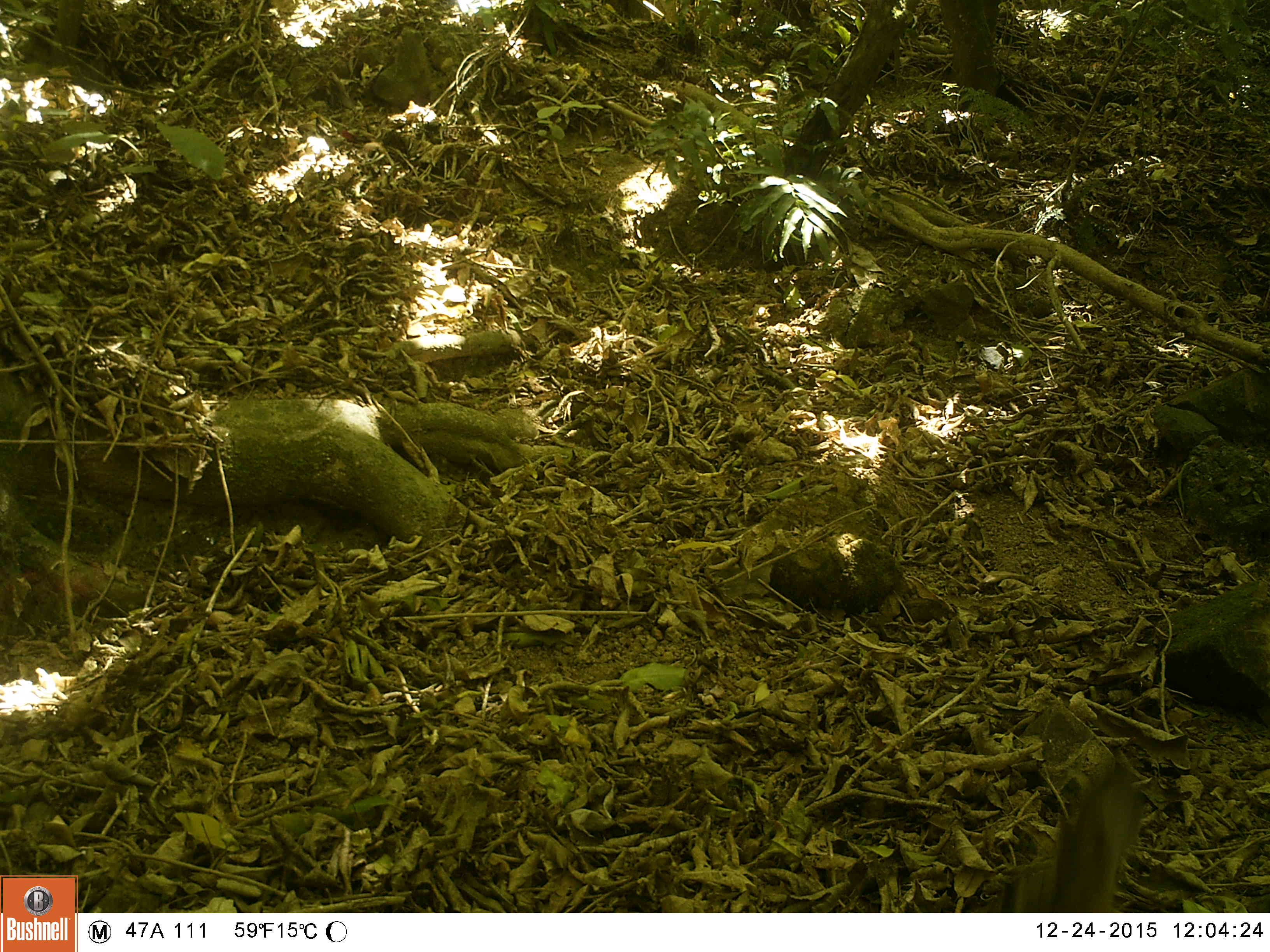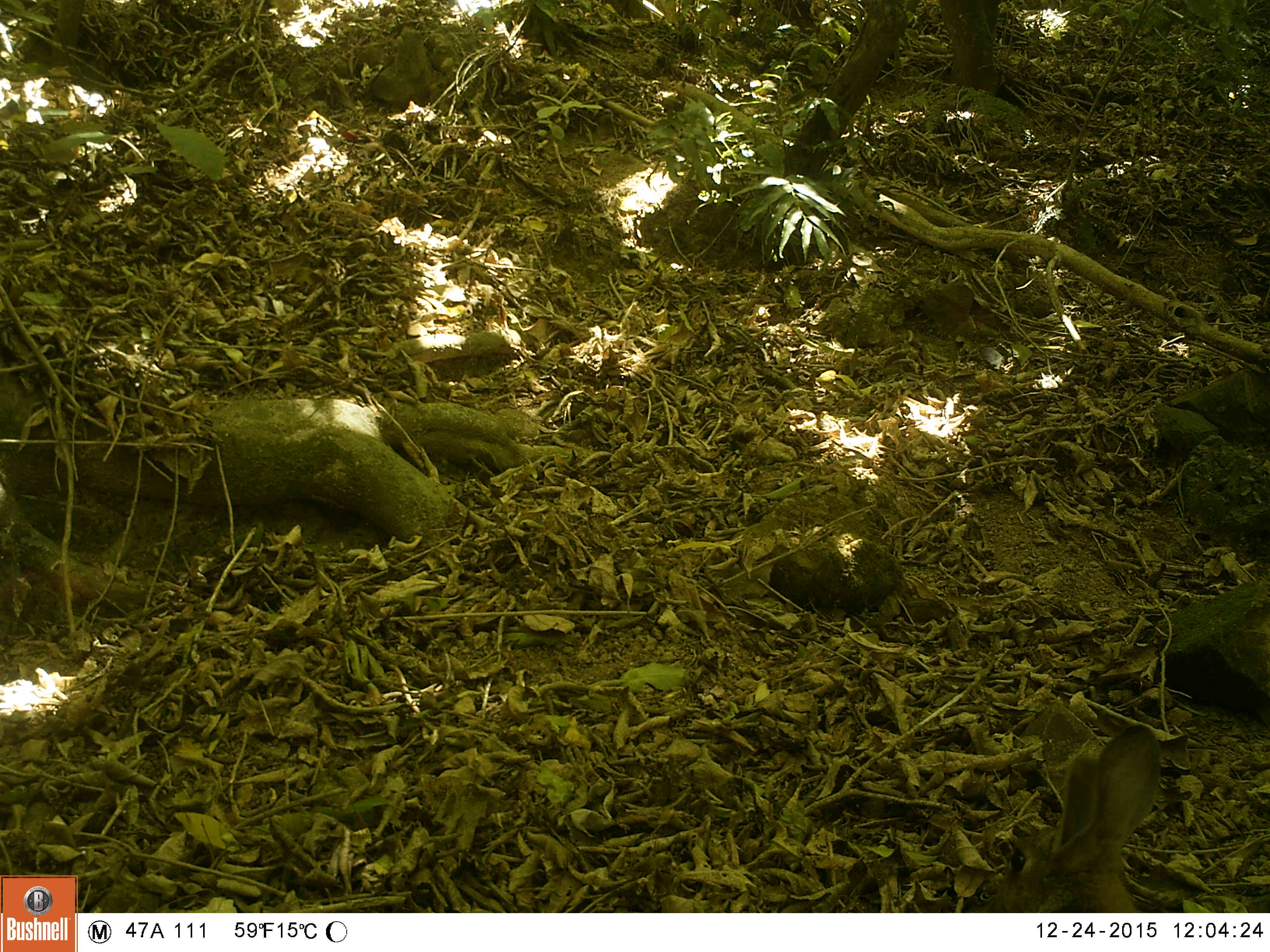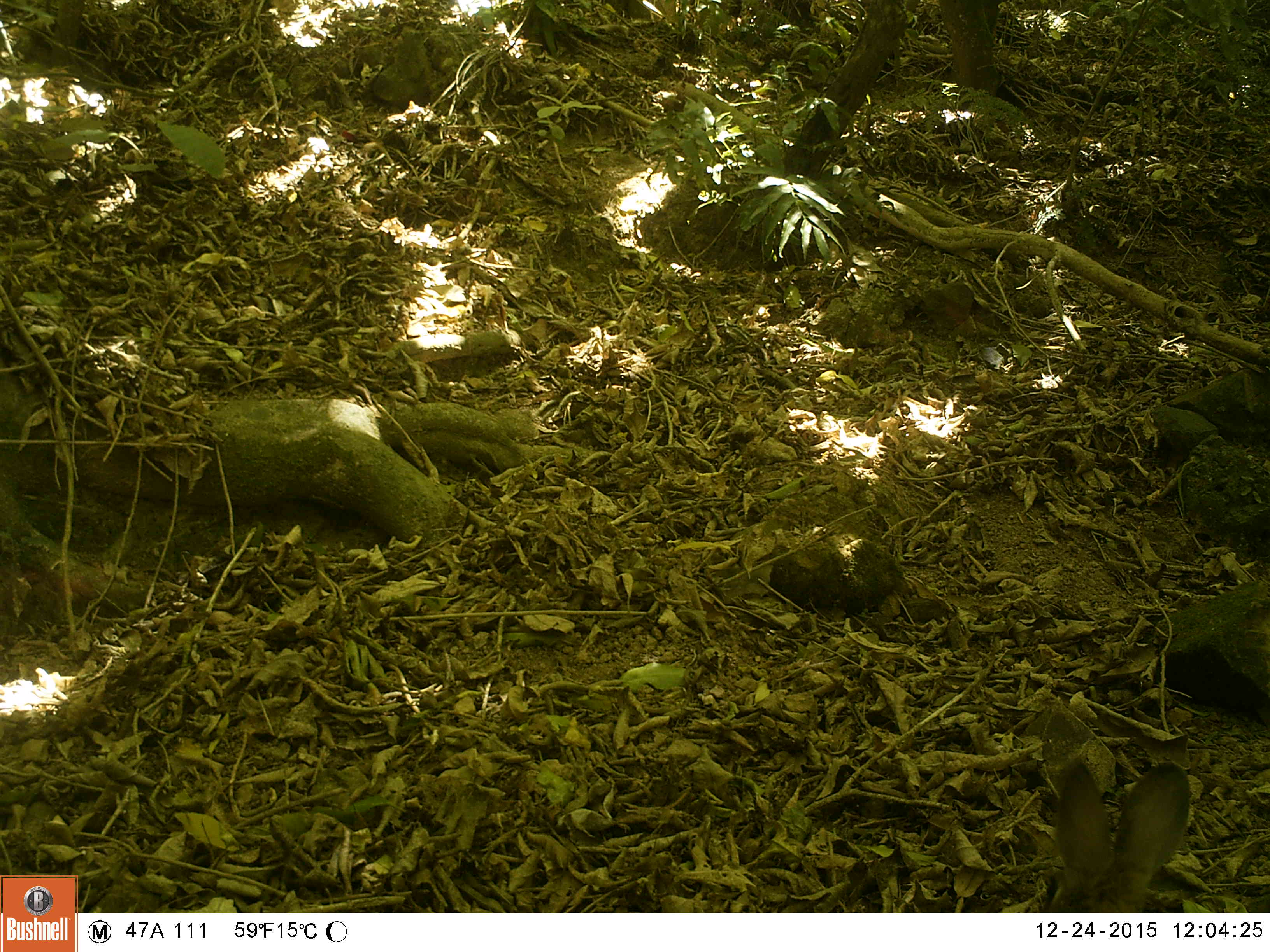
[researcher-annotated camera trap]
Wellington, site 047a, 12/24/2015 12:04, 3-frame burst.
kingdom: Animalia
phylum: Chordata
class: Mammalia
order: Lagomorpha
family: Leporidae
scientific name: Leporidae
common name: rabbit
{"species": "rabbit (Leporidae)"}